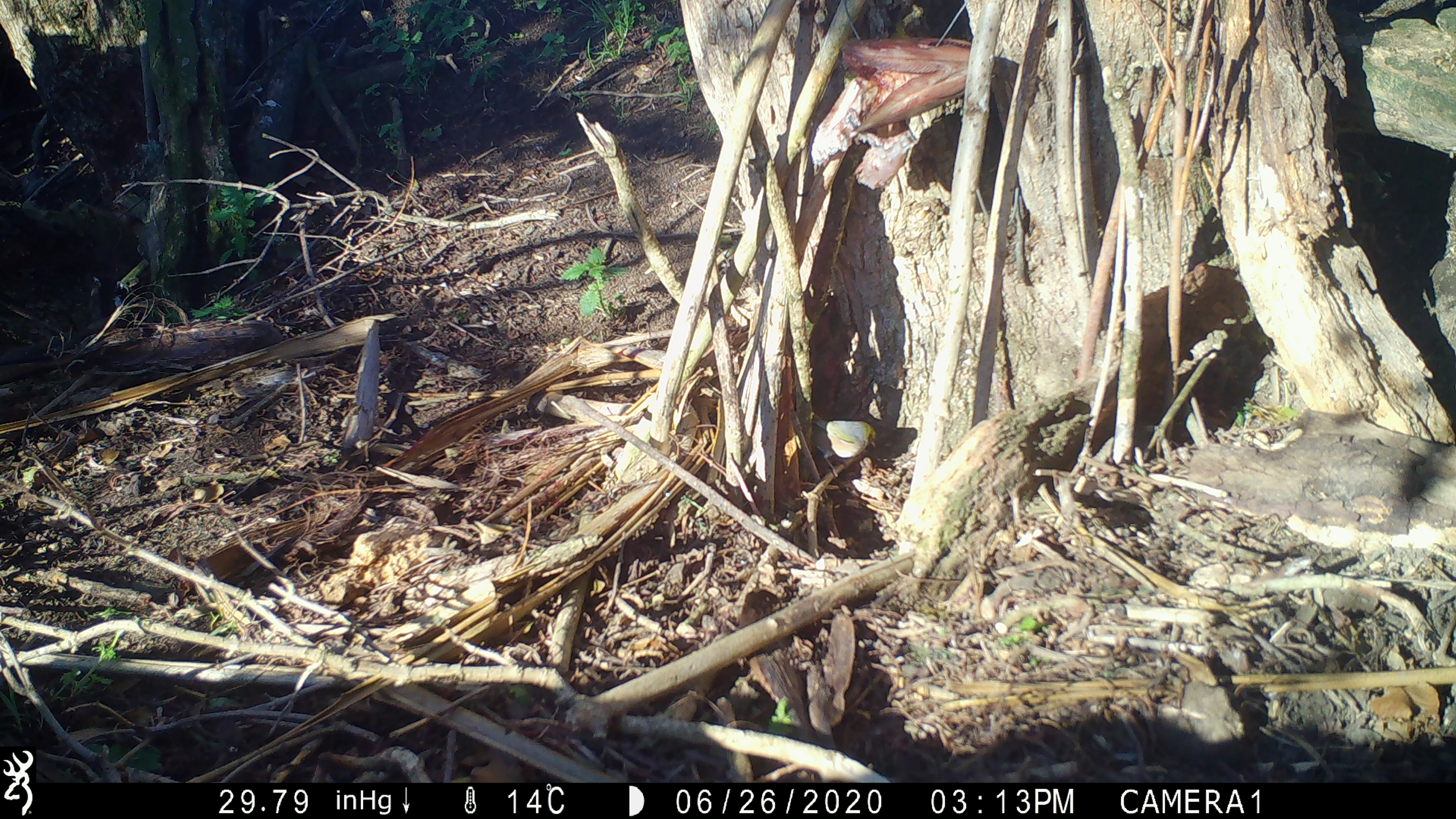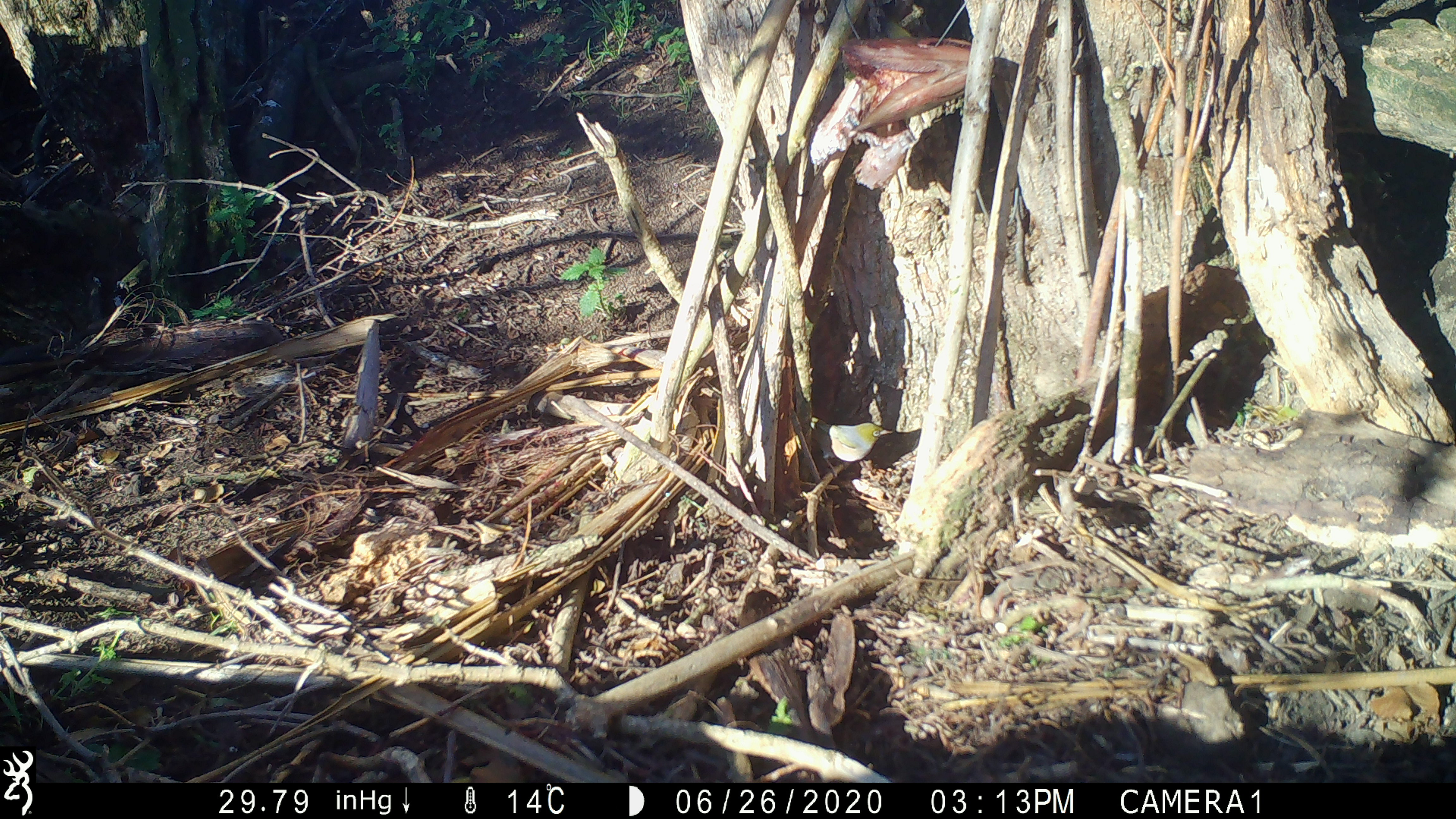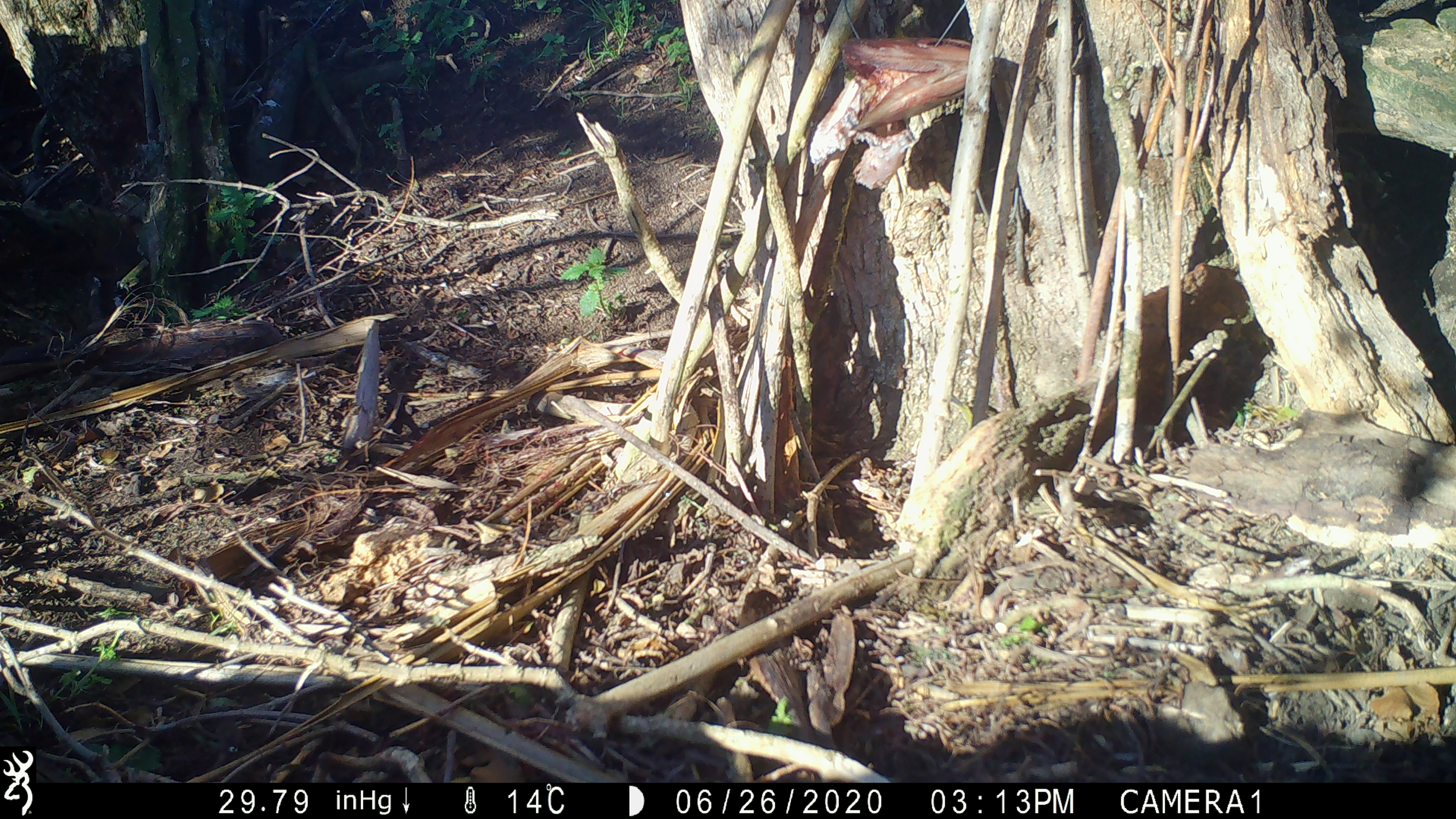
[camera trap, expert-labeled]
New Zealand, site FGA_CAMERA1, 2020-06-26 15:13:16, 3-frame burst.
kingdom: Animalia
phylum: Chordata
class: Aves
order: Passeriformes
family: Zosteropidae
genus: Zosterops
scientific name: Zosterops lateralis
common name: silvereye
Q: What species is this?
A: Silvereye (Zosterops lateralis).